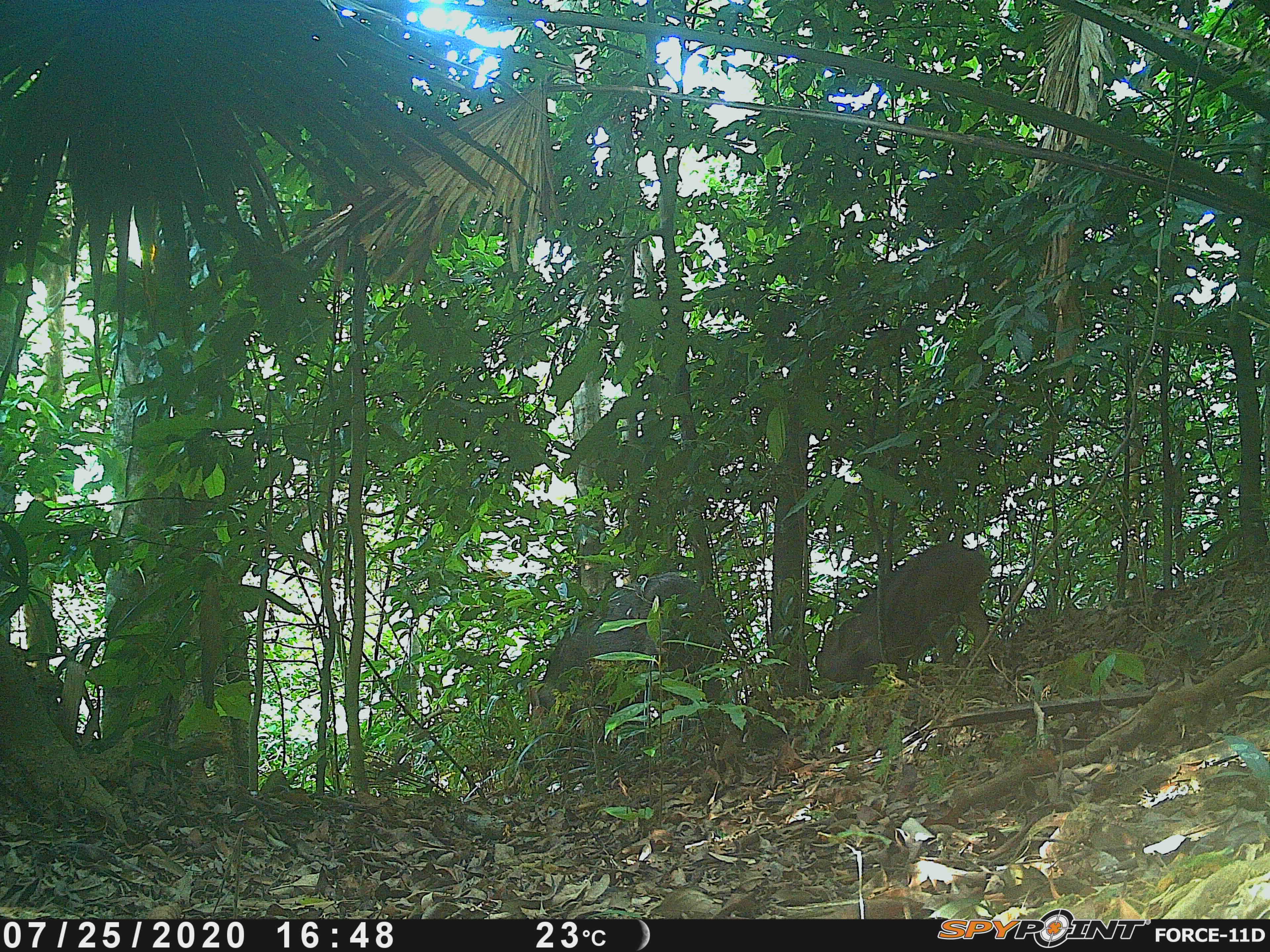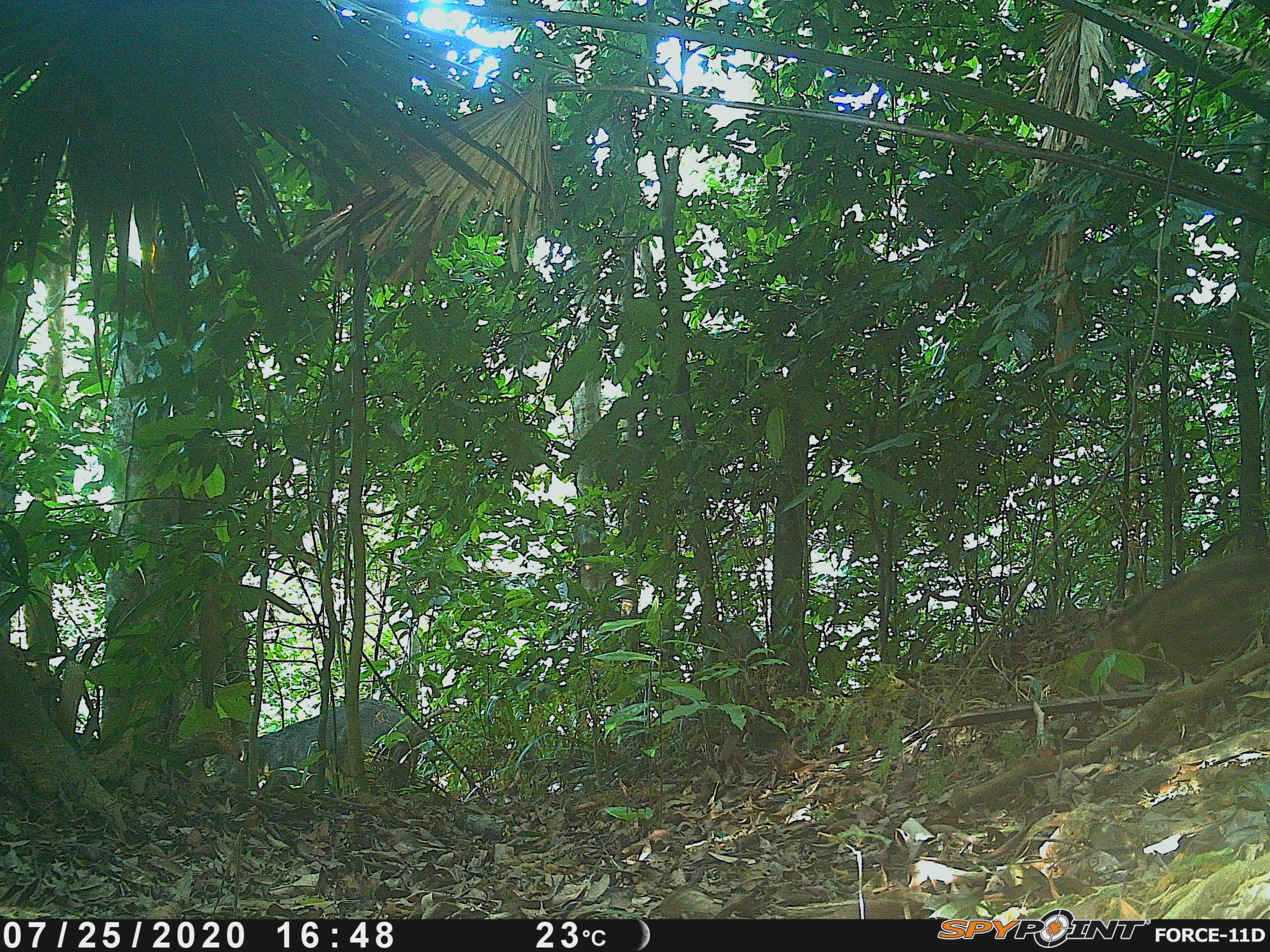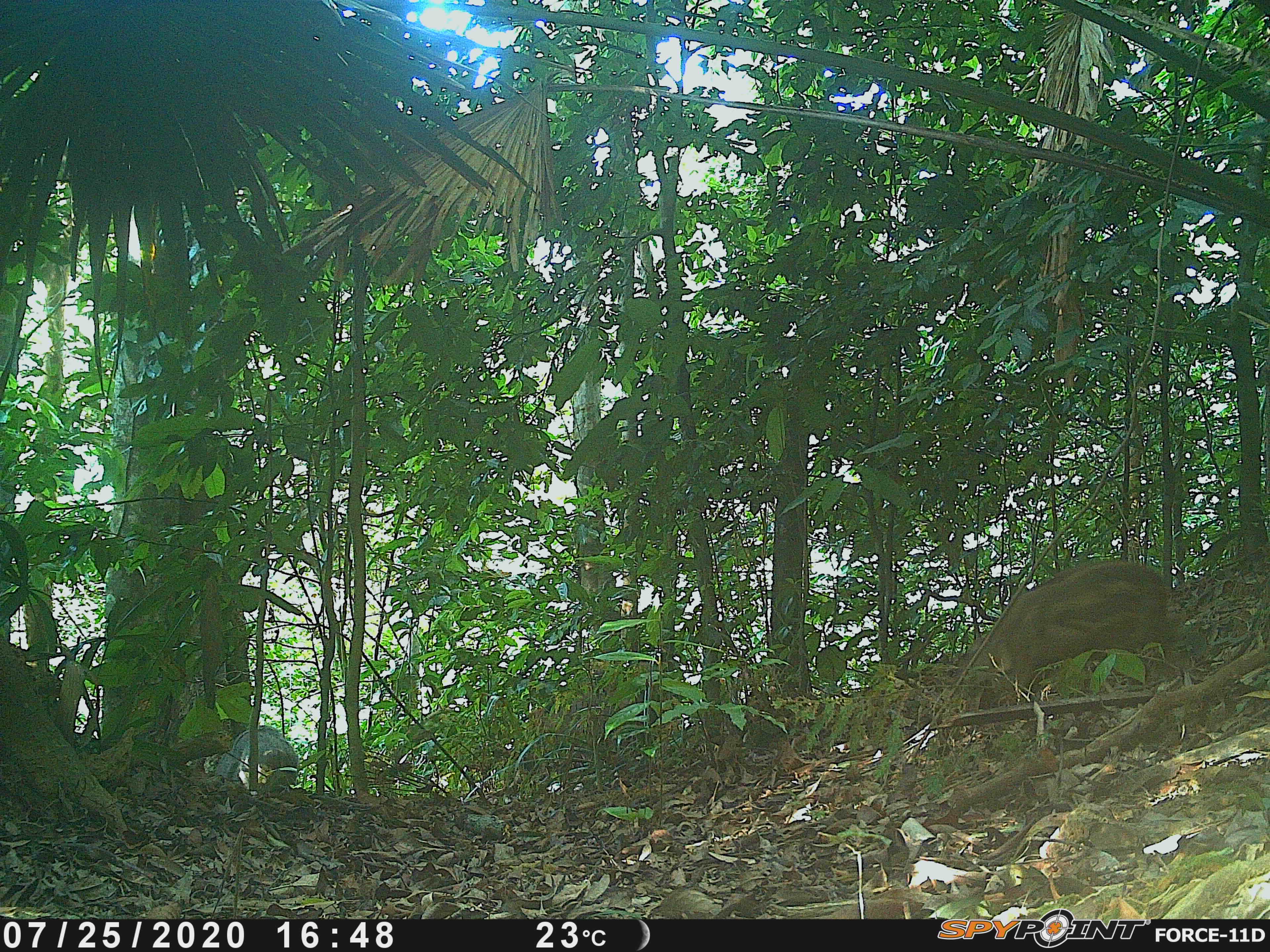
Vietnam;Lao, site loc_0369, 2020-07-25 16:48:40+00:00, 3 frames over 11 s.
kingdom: Animalia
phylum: Chordata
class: Mammalia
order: Artiodactyla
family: Suidae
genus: Sus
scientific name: Sus scrofa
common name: eurasian wild pig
Eurasian wild pig (Sus scrofa). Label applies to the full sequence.